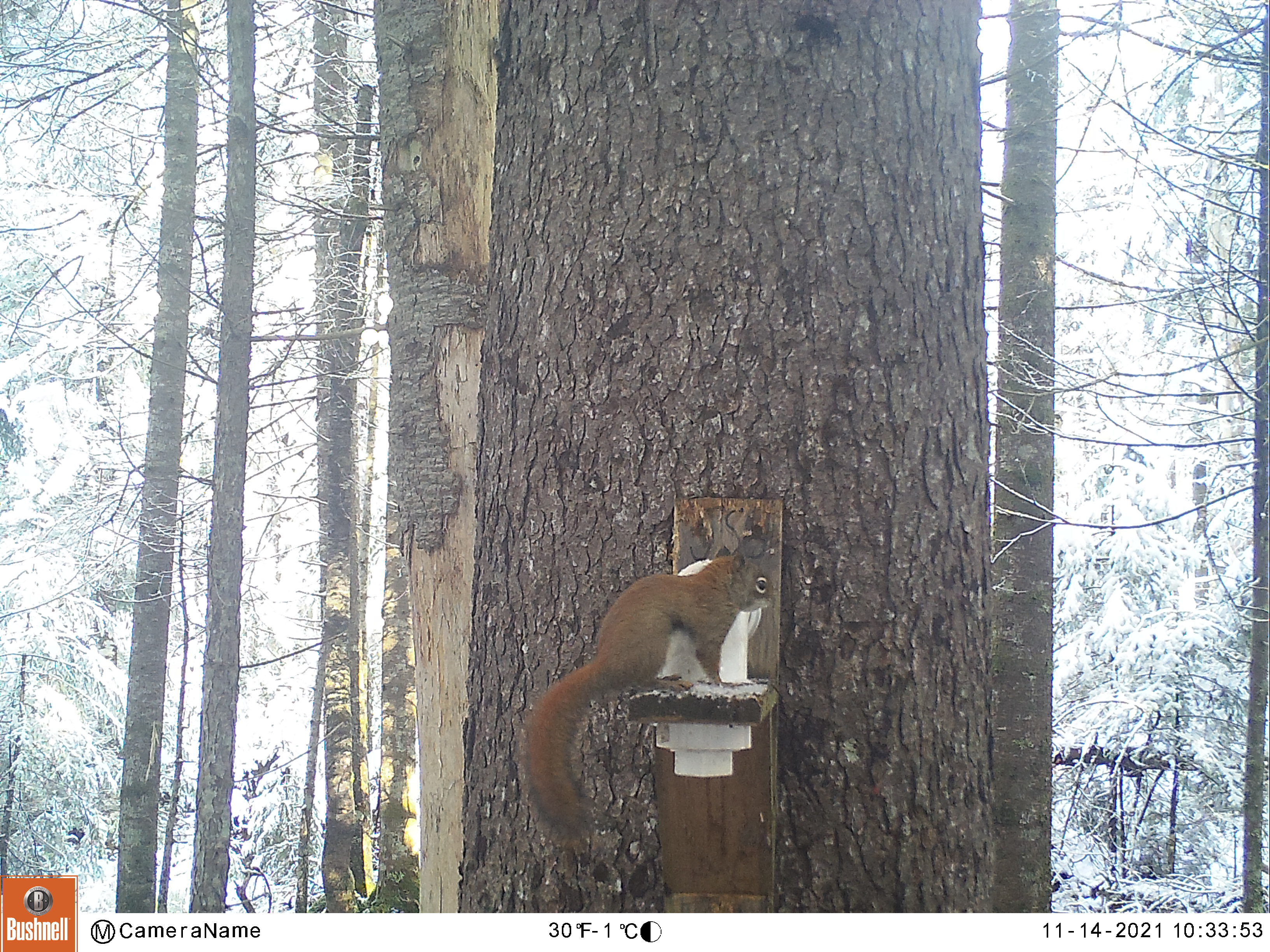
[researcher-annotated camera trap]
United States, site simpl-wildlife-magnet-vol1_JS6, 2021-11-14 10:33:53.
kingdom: Animalia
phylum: Chordata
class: Mammalia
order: Rodentia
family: Sciuridae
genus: Tamiasciurus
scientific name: Tamiasciurus hudsonicus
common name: red squirrel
Red squirrel (Tamiasciurus hudsonicus).